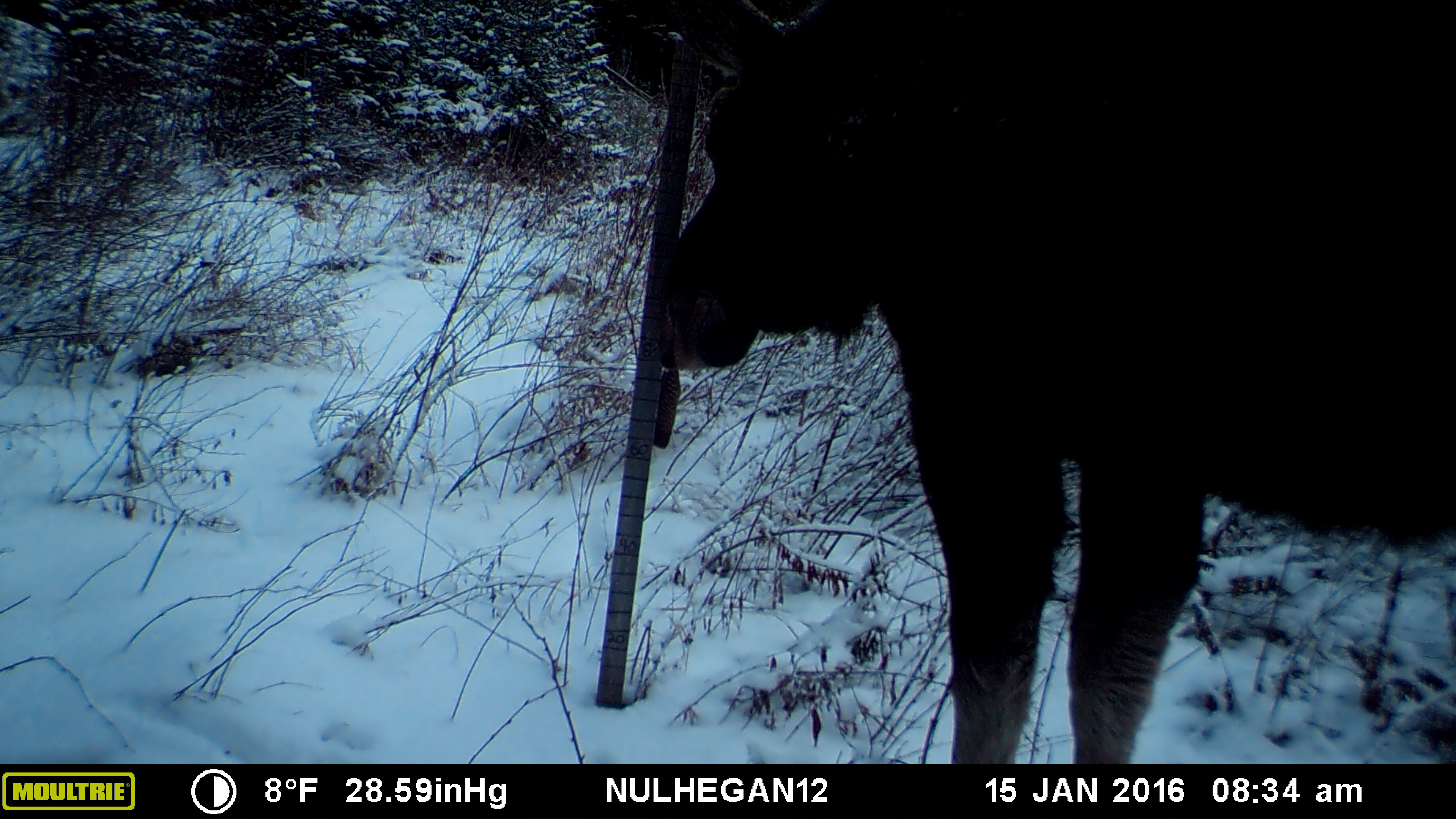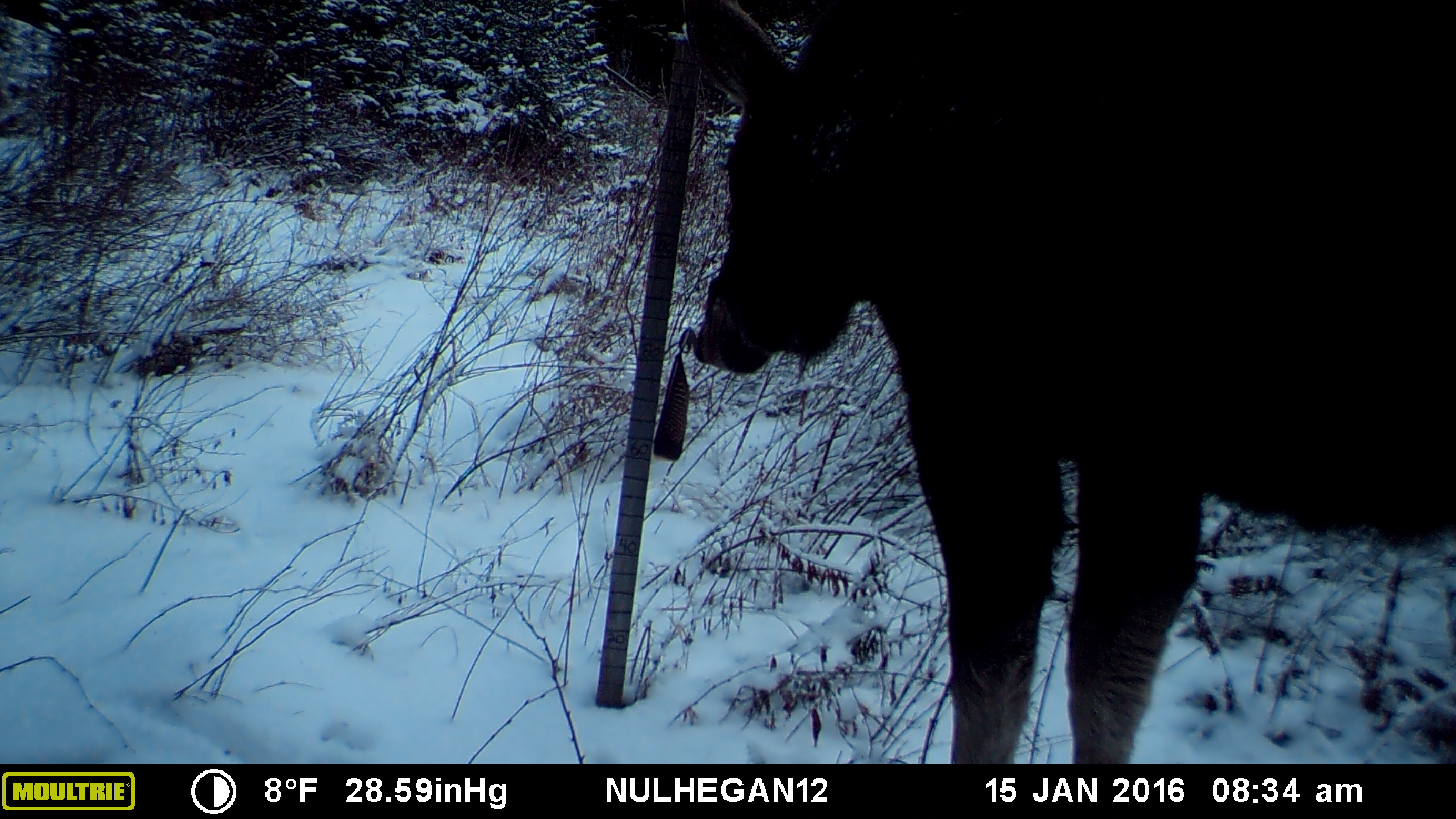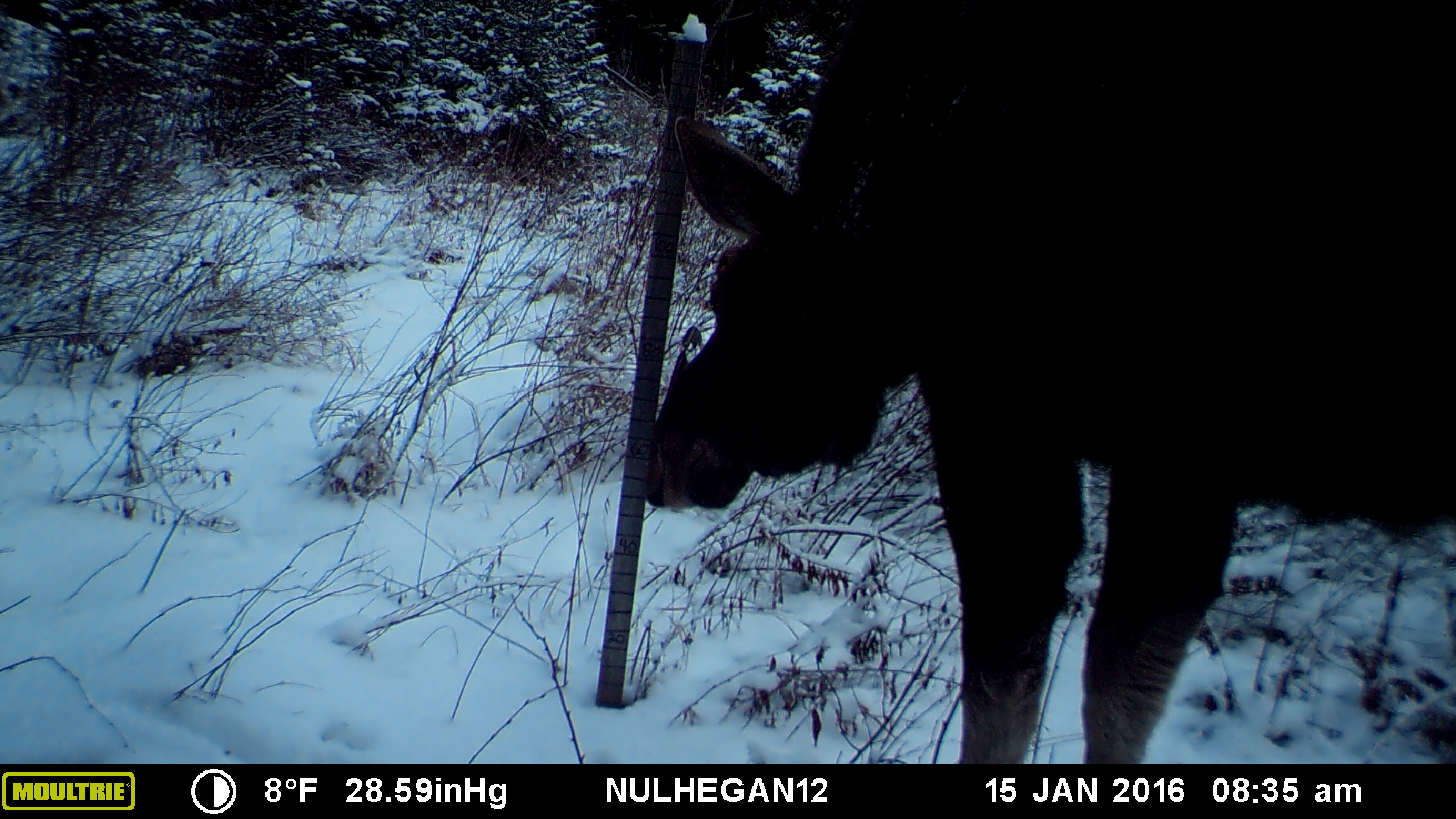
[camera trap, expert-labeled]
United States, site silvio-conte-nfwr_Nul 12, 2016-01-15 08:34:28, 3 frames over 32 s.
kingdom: Animalia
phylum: Chordata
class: Mammalia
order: Artiodactyla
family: Cervidae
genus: Alces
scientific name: Alces alces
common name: moose